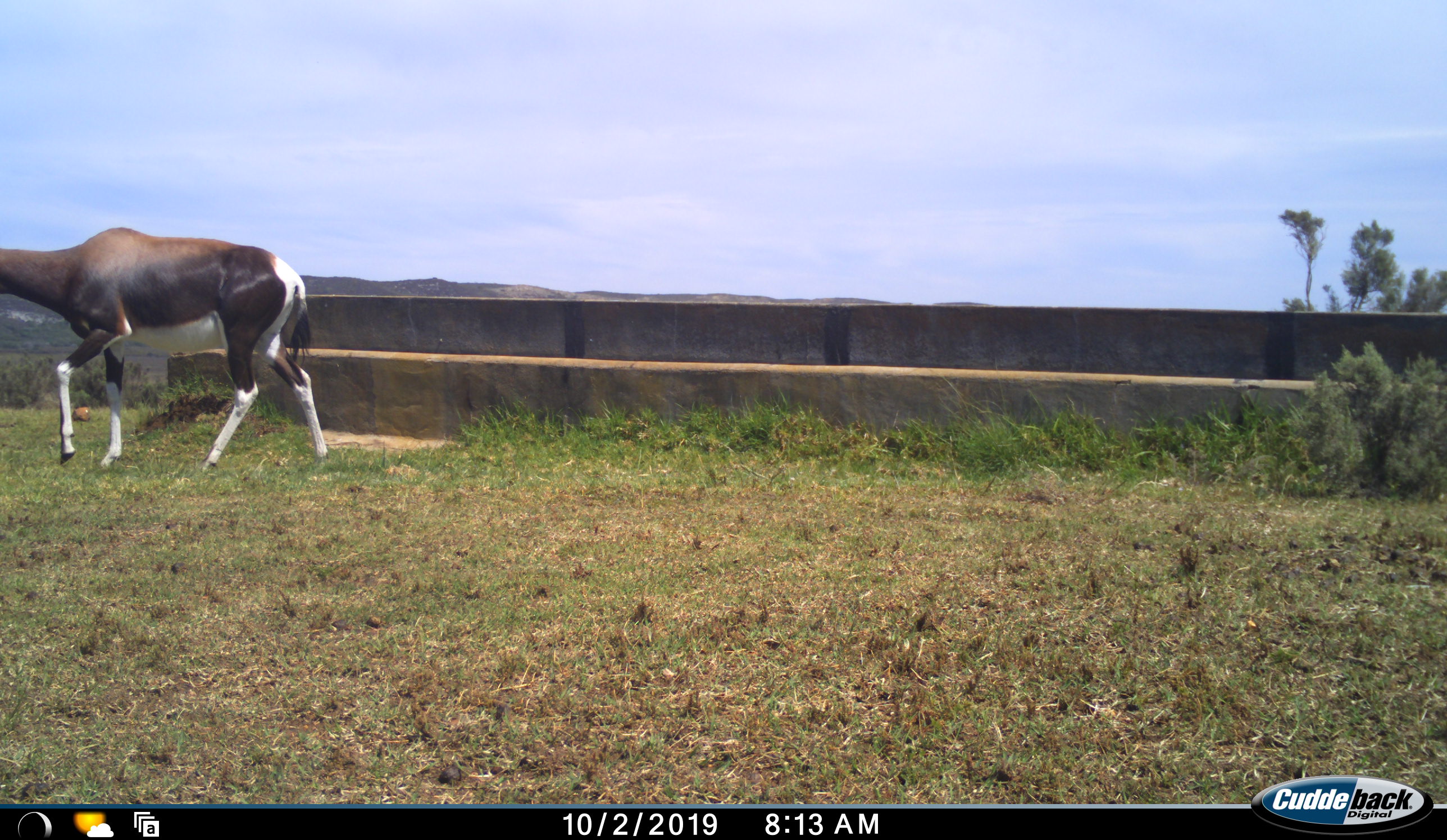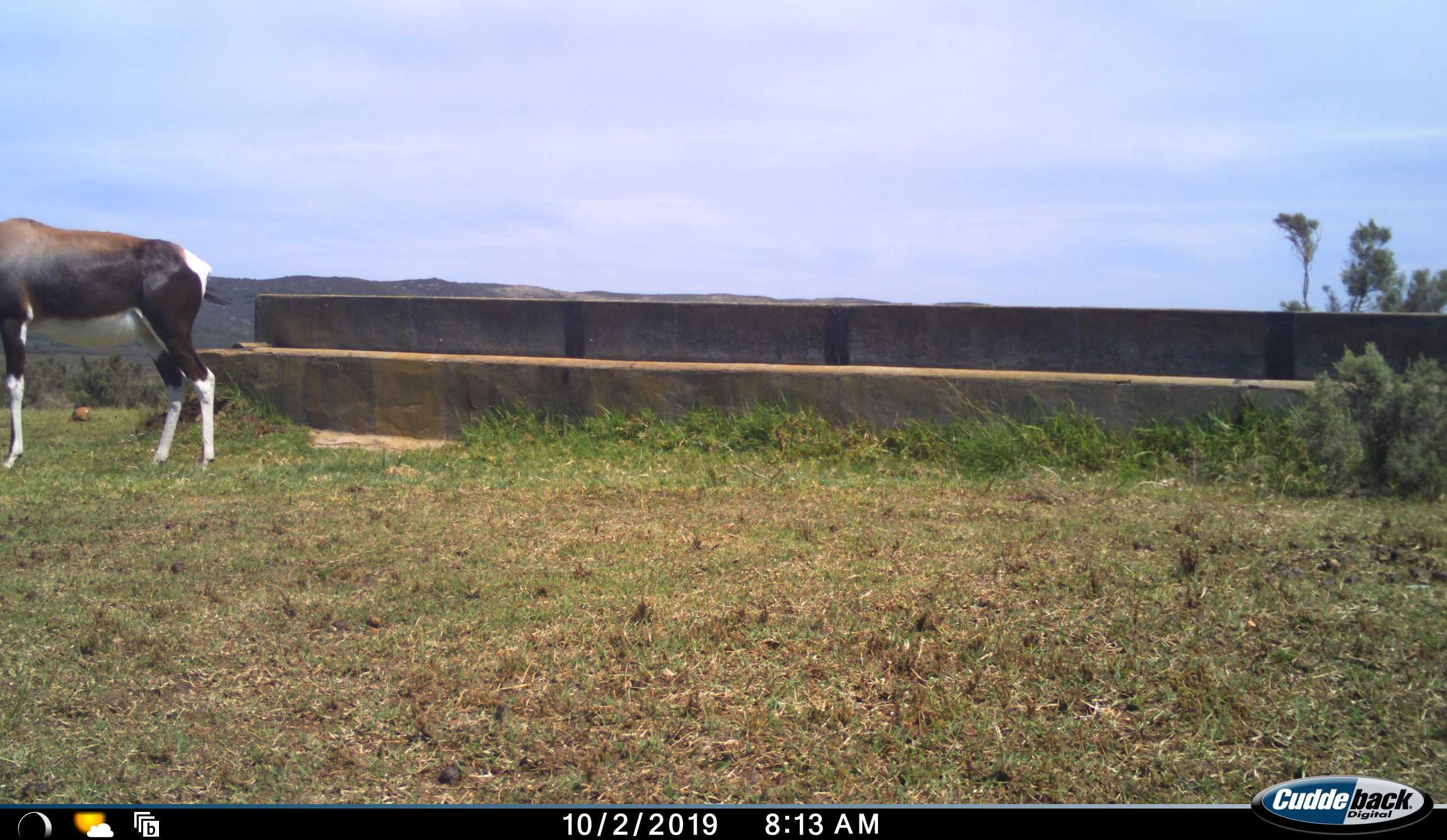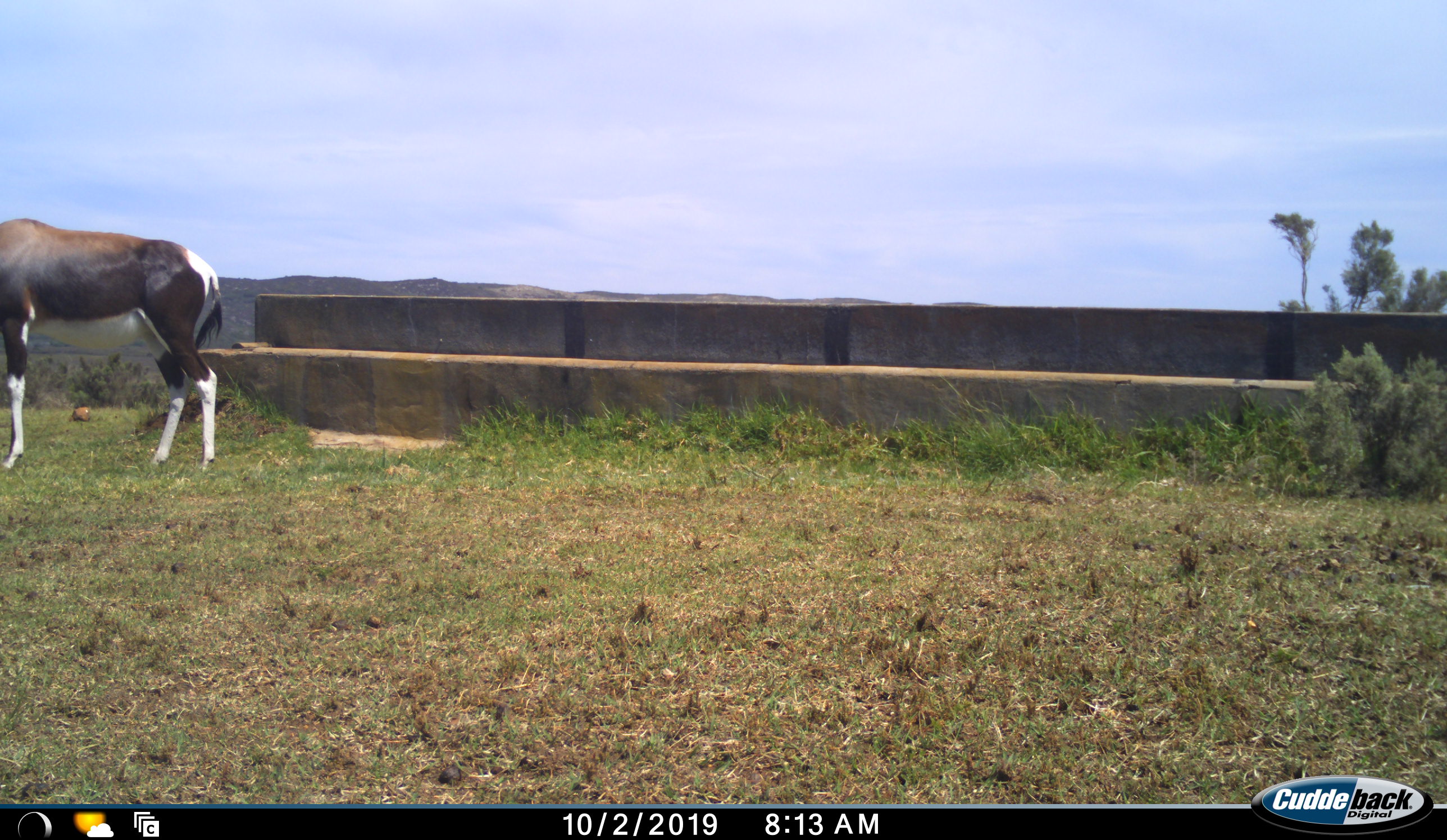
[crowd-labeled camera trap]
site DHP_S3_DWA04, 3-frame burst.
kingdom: Animalia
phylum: Chordata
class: Mammalia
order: Artiodactyla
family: Bovidae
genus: Damaliscus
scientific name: Damaliscus pygargus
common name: bontebok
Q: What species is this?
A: Bontebok (Damaliscus pygargus).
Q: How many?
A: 1.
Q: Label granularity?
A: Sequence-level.